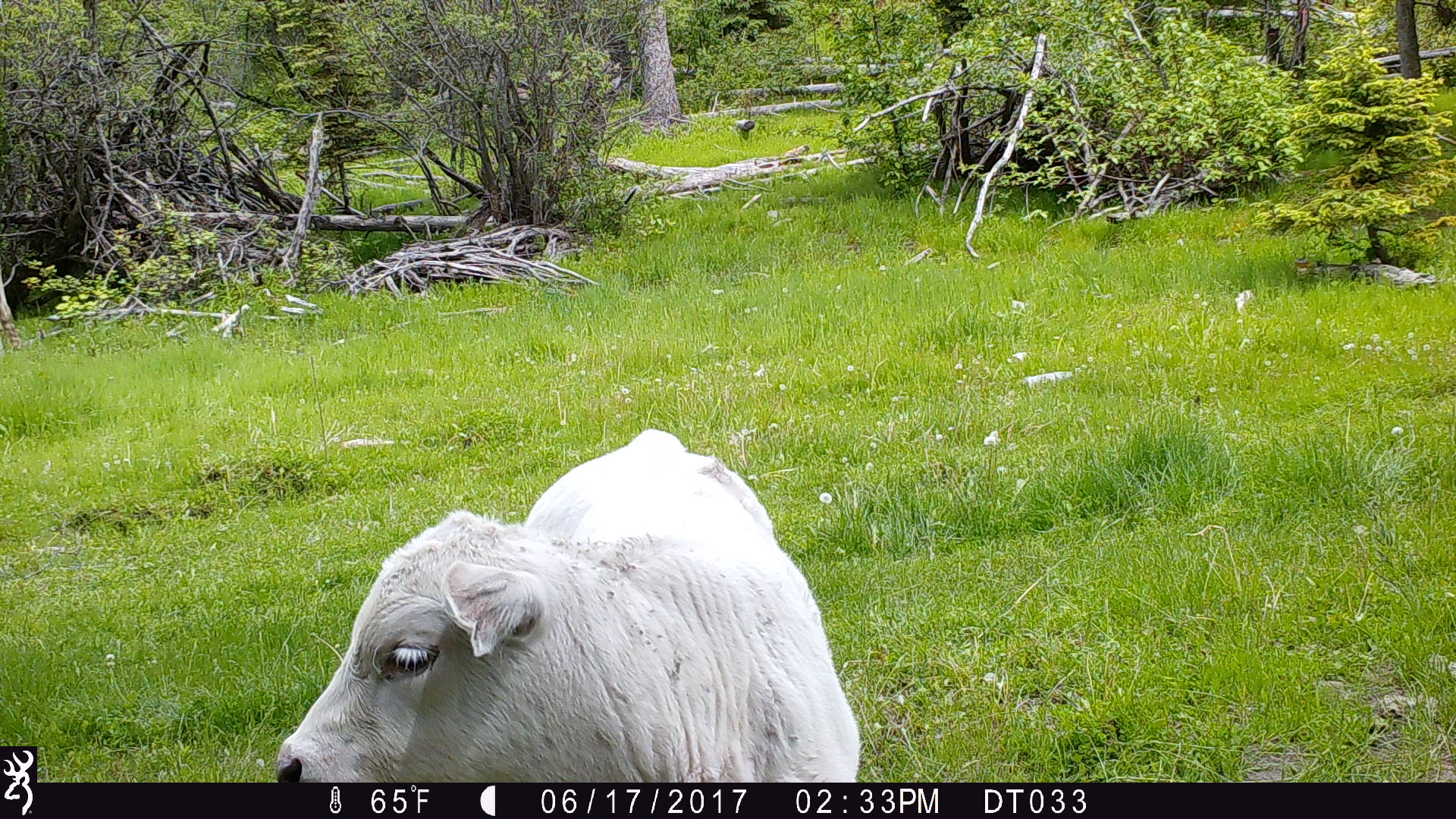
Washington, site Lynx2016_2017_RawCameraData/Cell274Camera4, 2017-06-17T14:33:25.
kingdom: Animalia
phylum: Chordata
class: Mammalia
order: Artiodactyla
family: Bovidae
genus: Bos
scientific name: Bos taurus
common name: domestic cattle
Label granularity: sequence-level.